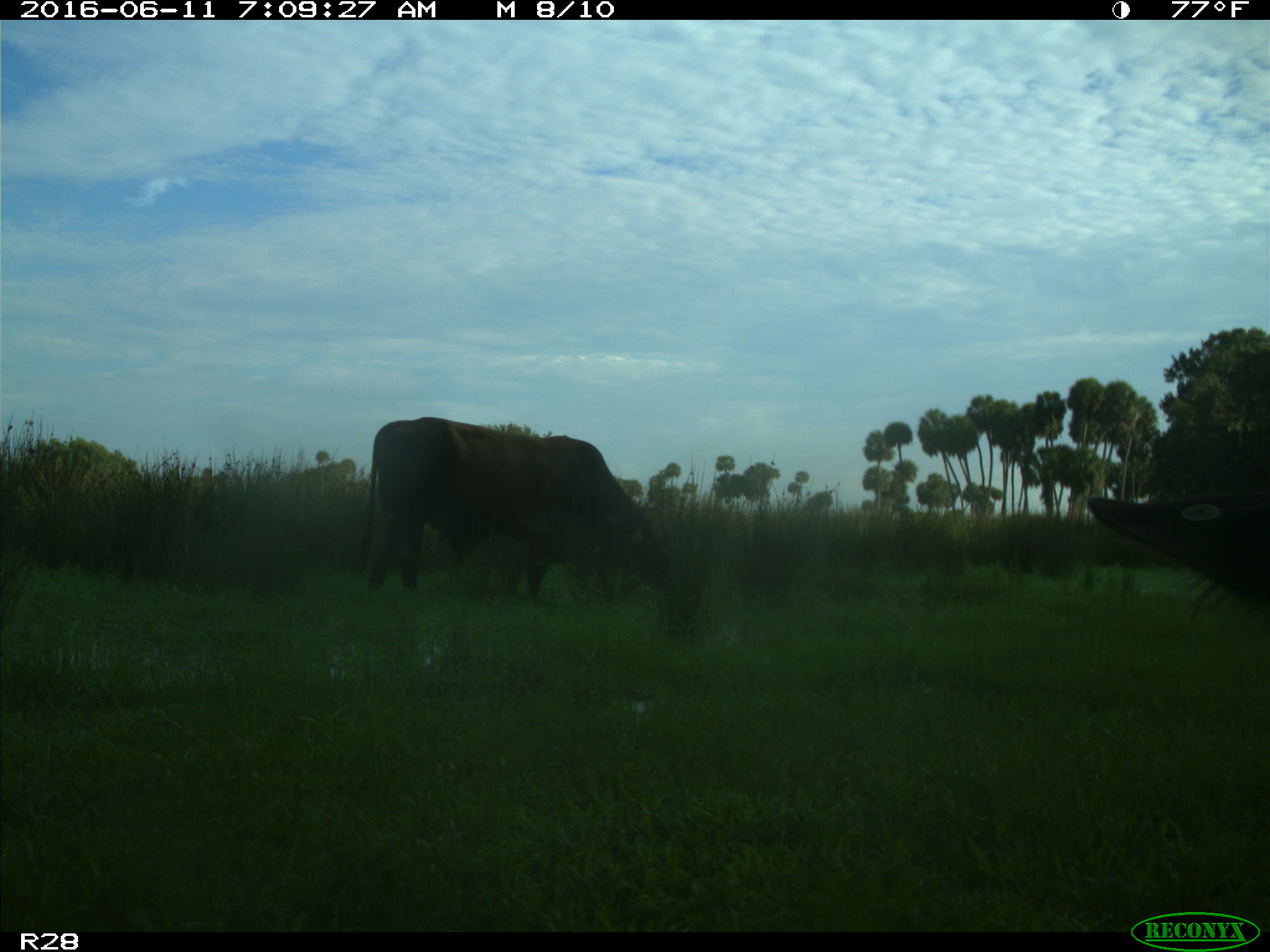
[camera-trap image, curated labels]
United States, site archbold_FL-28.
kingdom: Animalia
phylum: Chordata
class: Mammalia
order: Artiodactyla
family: Bovidae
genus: Bos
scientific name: Bos taurus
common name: domestic cow